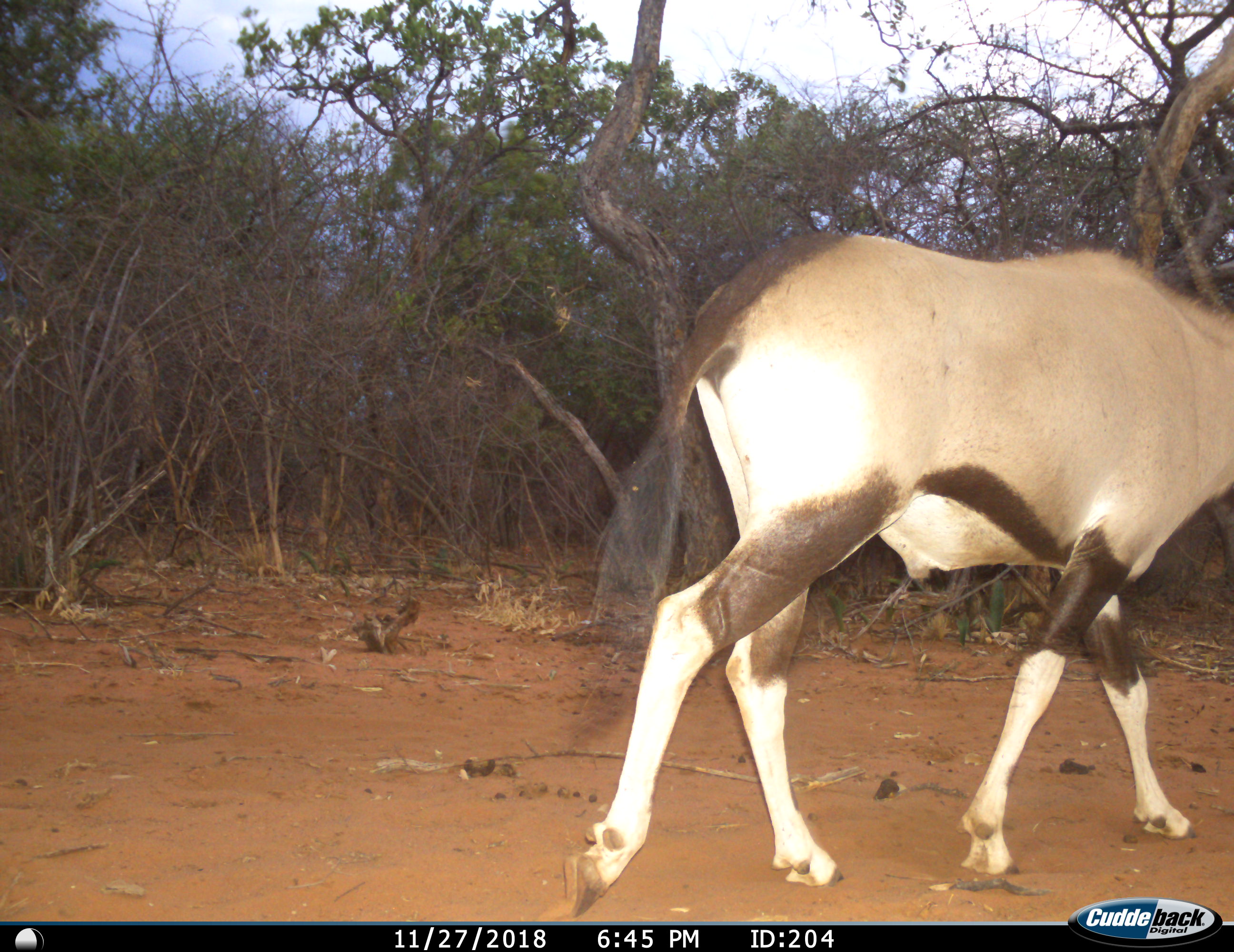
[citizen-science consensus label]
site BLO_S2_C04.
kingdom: Animalia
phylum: Chordata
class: Mammalia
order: Artiodactyla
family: Bovidae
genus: Oryx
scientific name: Oryx gazella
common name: gemsbok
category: oryx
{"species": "oryx (gemsbok) (Oryx gazella)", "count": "1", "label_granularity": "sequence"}